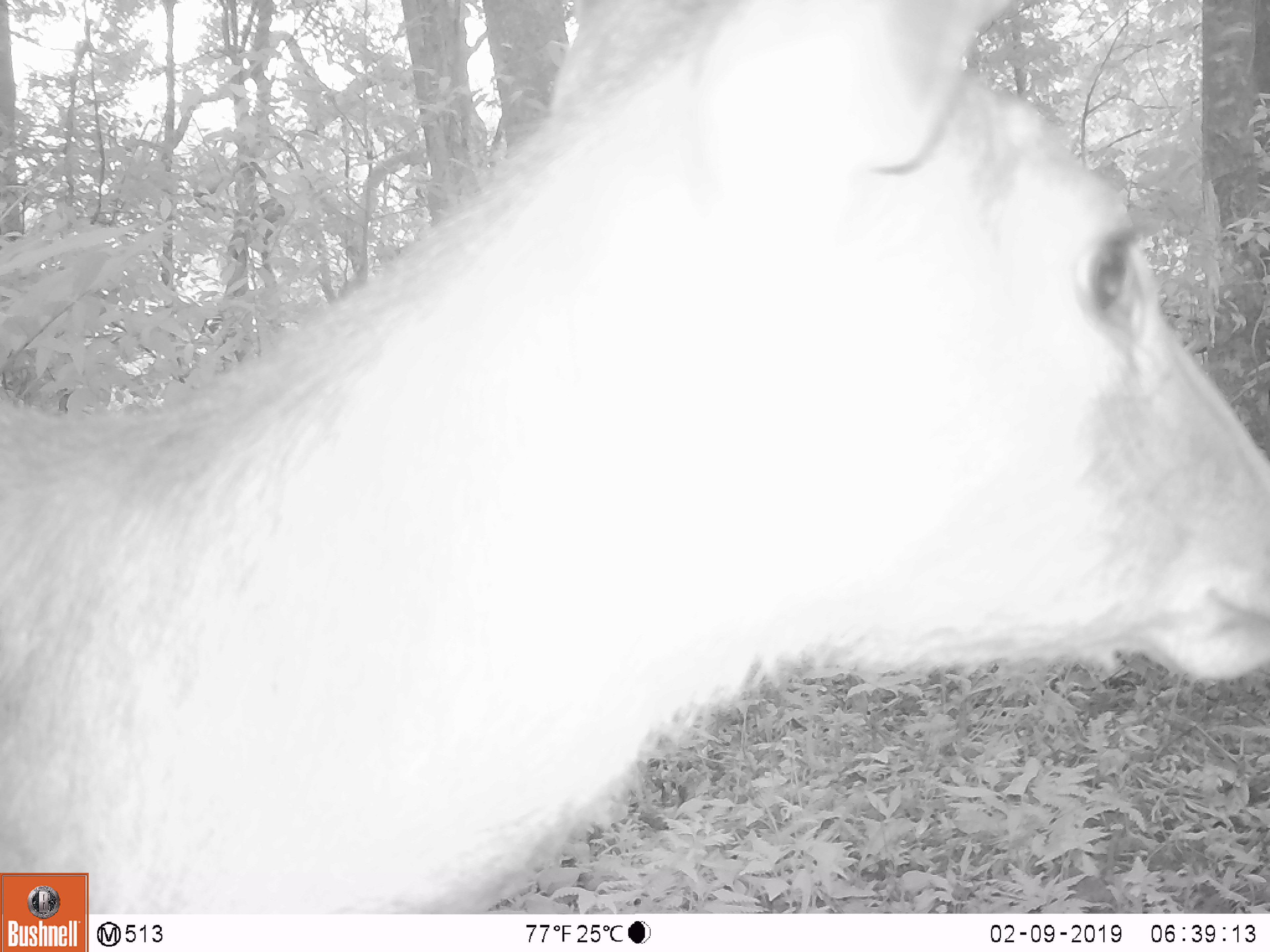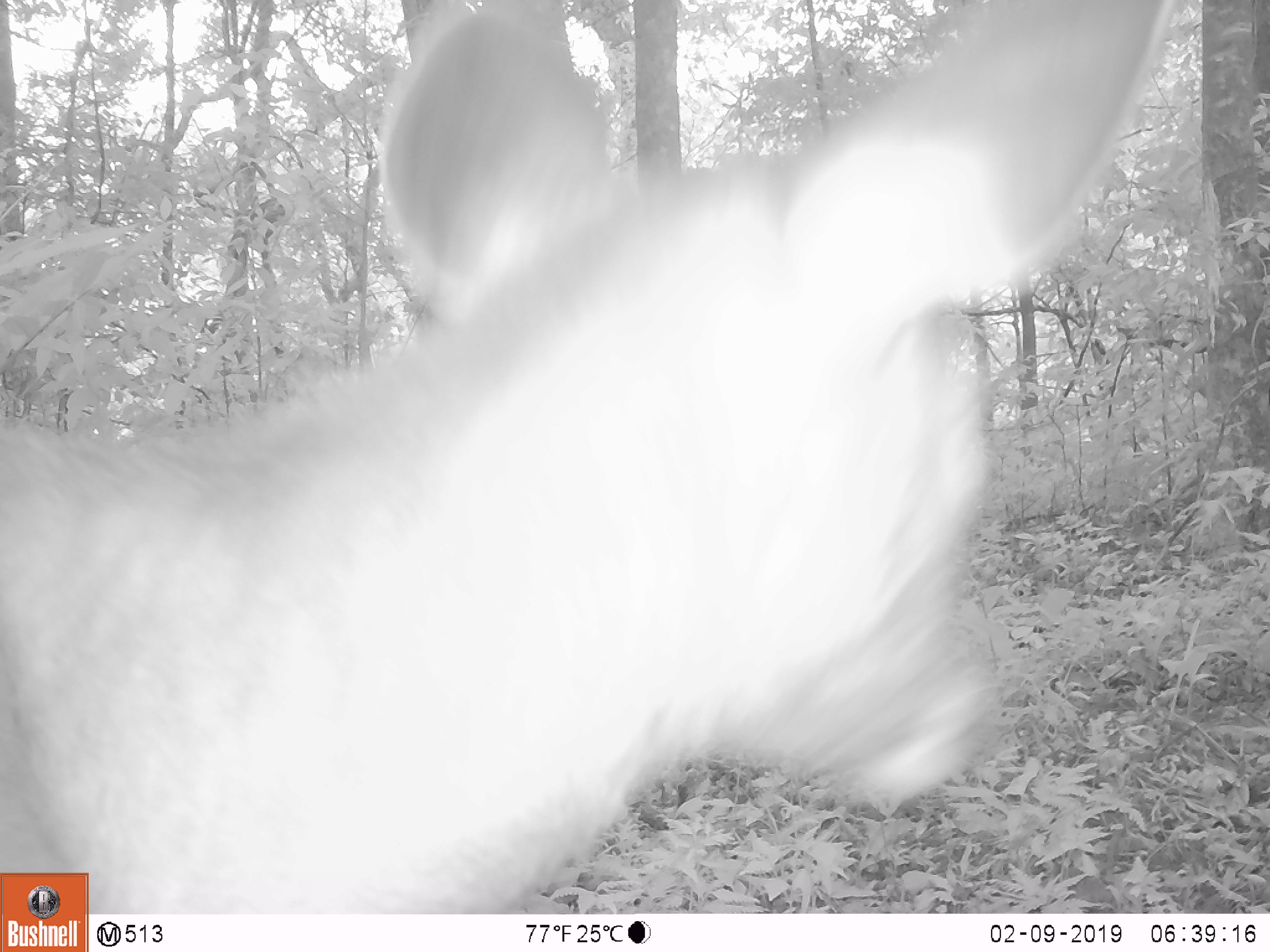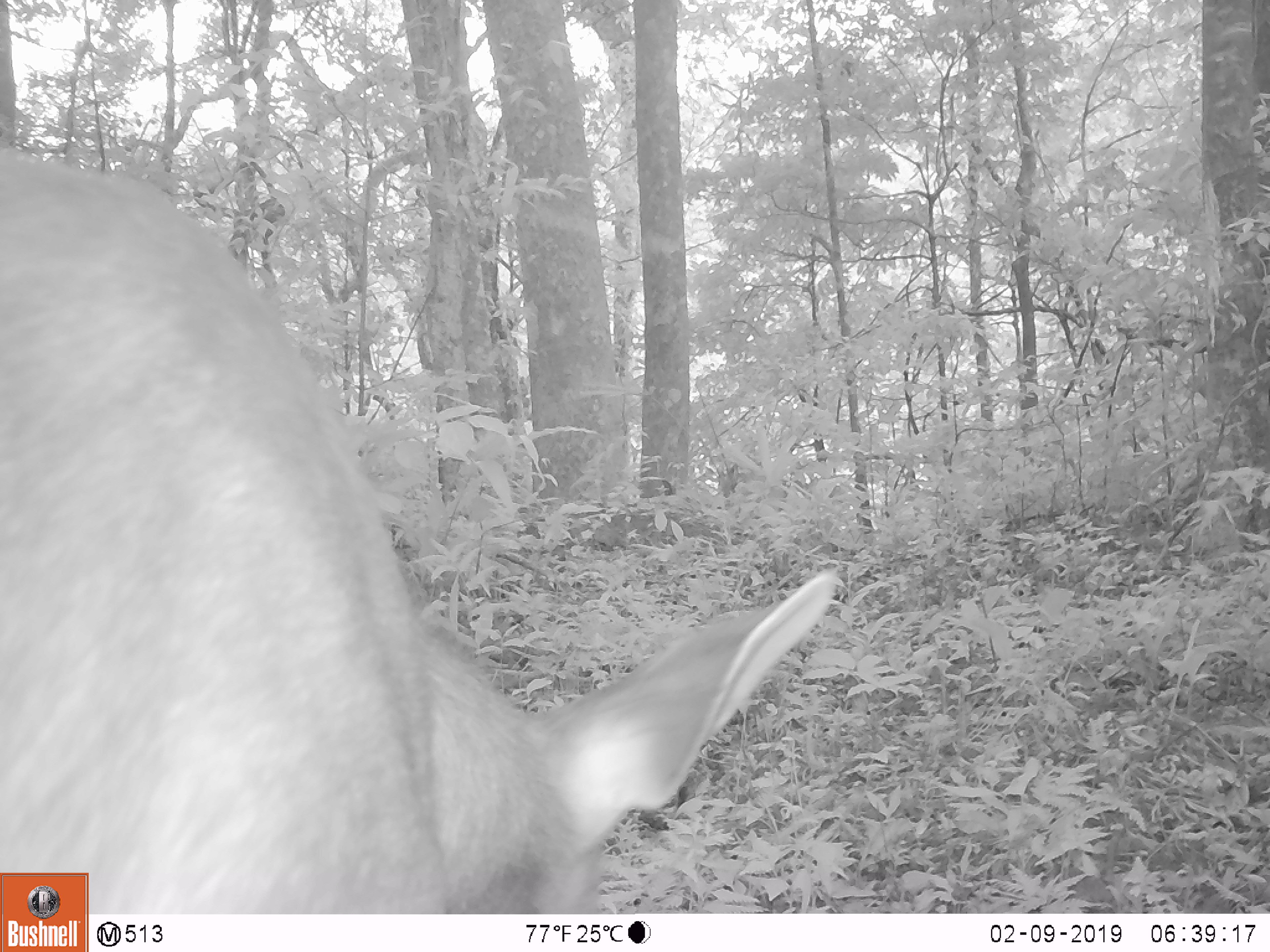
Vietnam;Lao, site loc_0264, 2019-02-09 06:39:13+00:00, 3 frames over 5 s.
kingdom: Animalia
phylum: Chordata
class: Mammalia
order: Artiodactyla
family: Cervidae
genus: Rusa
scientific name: Rusa unicolor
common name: sambar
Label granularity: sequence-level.